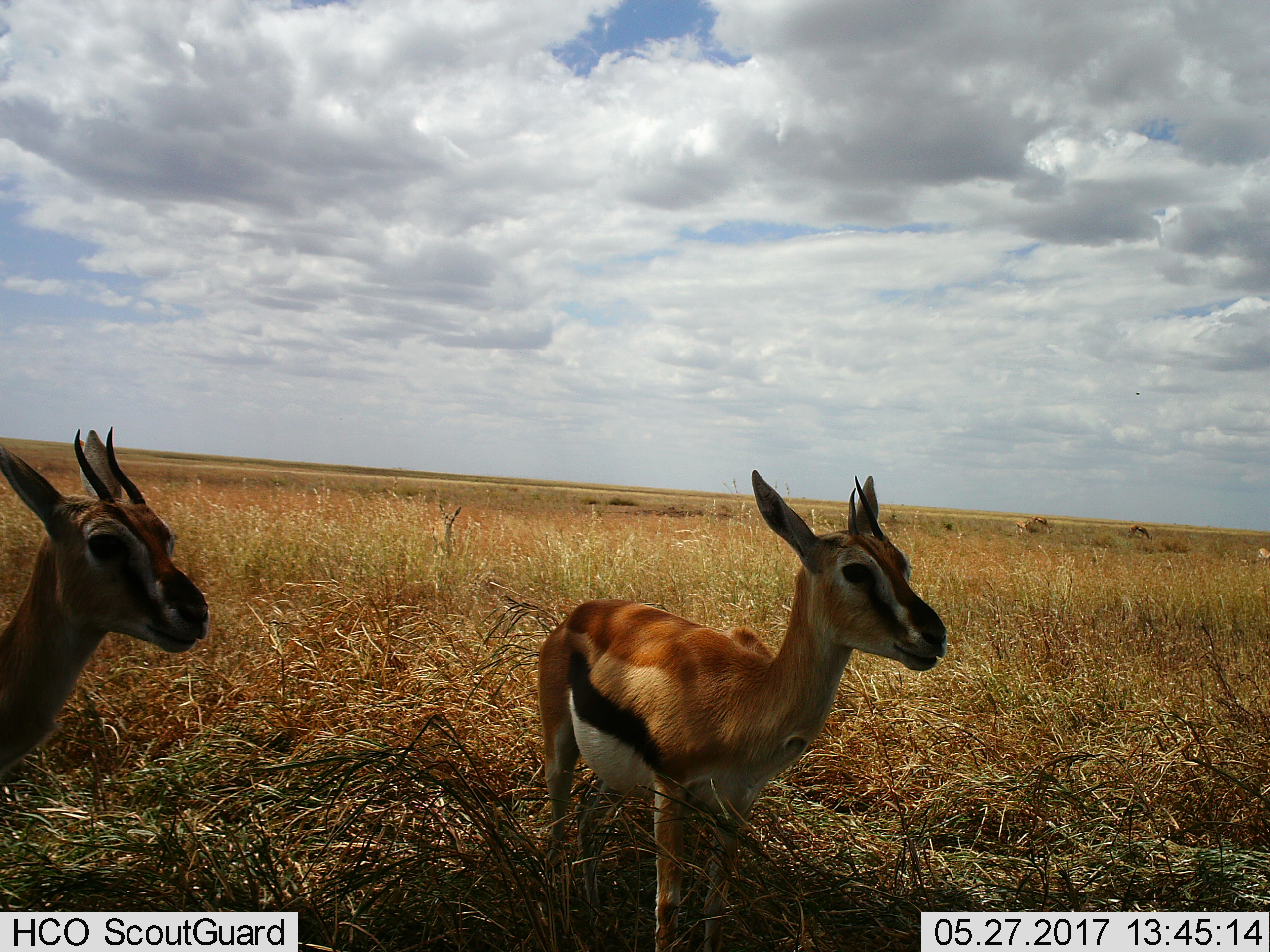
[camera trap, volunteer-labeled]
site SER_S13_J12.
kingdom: Animalia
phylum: Chordata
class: Mammalia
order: Artiodactyla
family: Bovidae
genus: Eudorcas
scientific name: Eudorcas thomsonii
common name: thomson's gazelle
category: gazellethomsons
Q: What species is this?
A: Gazellethomsons (thomson's gazelle) (Eudorcas thomsonii).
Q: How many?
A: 6.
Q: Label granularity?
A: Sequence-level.